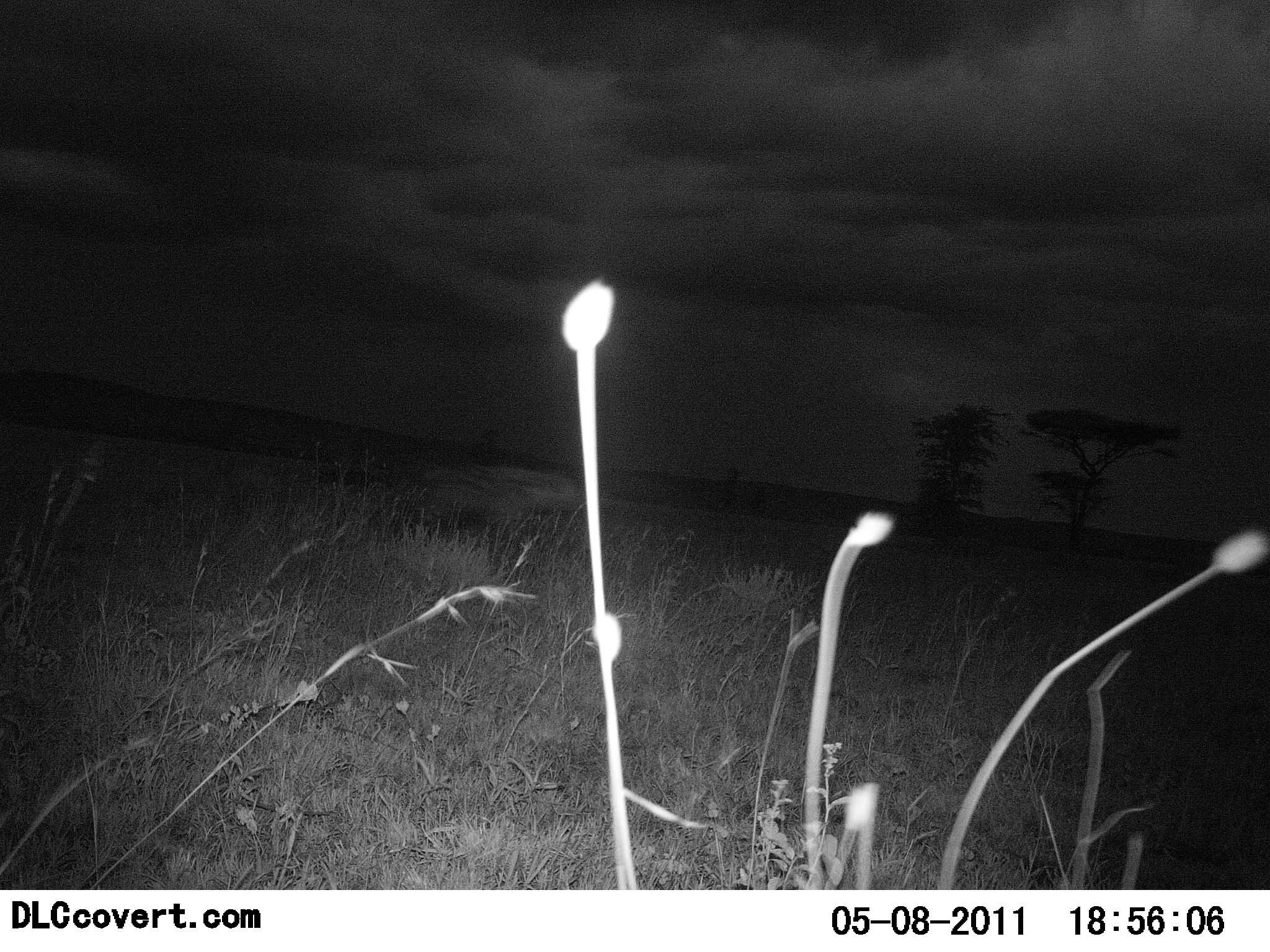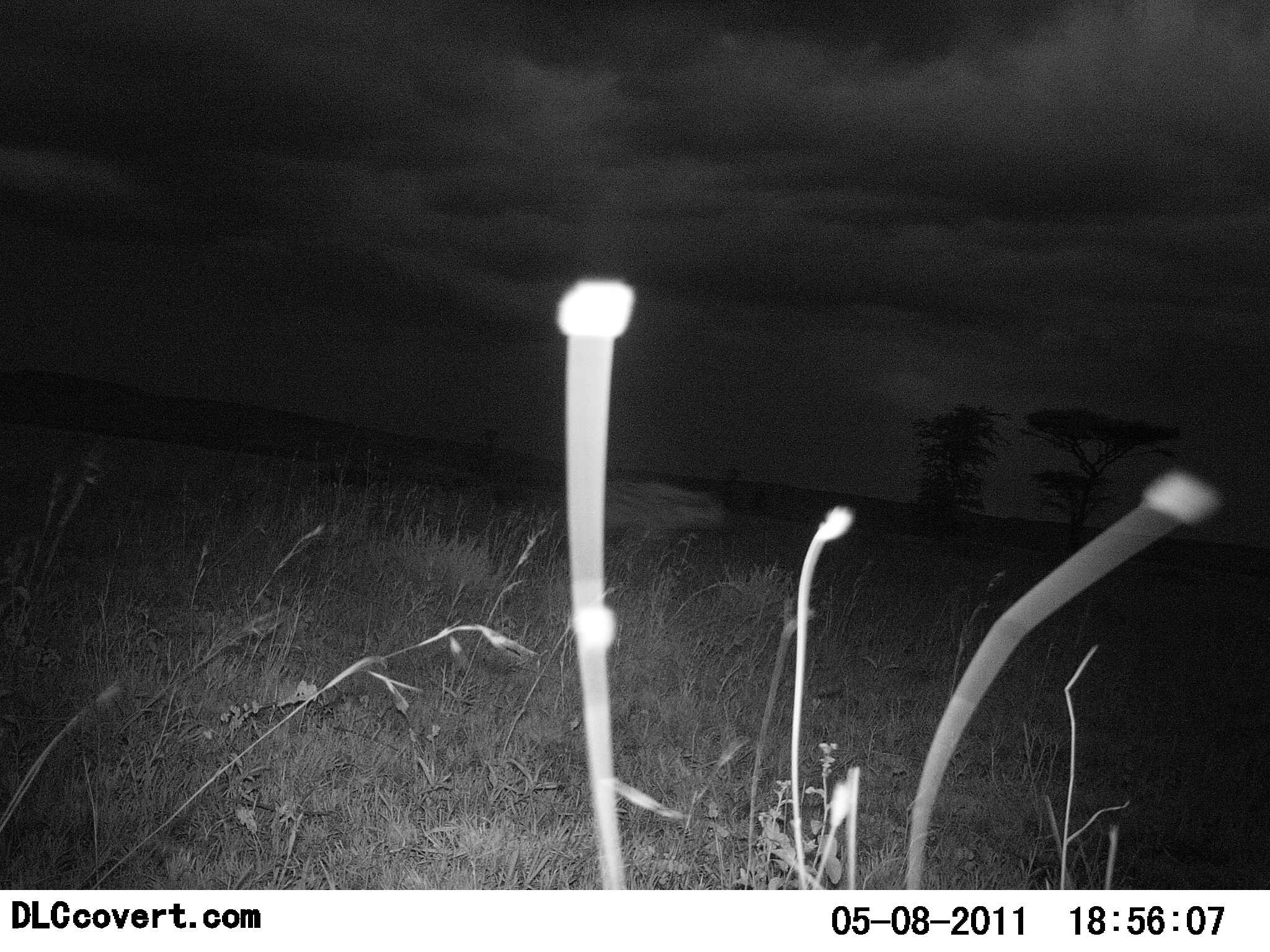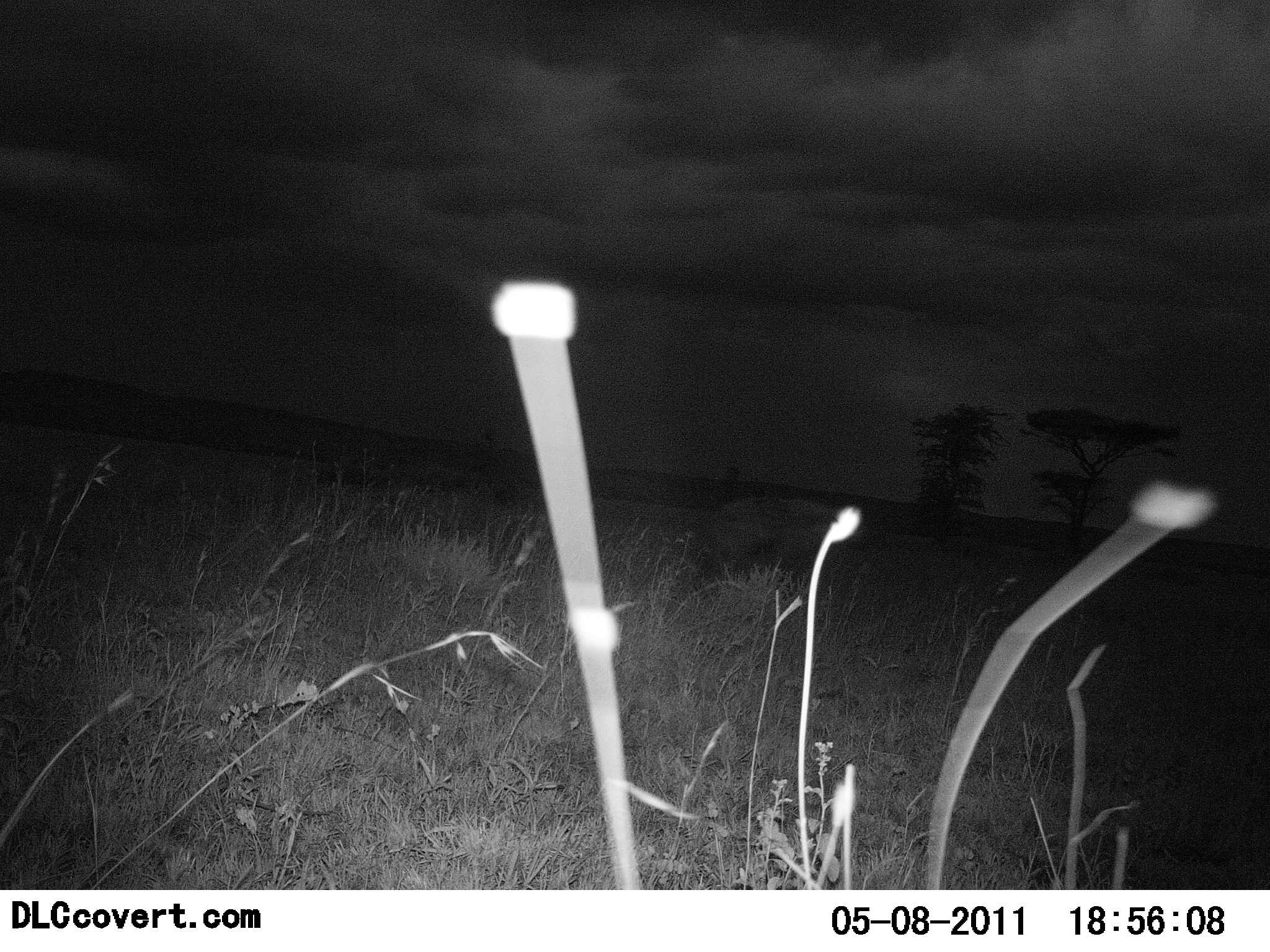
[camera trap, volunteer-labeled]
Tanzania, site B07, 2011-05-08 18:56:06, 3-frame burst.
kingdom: Animalia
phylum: Chordata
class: Mammalia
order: Carnivora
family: Hyaenidae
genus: Crocuta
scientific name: Crocuta crocuta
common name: spotted hyena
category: hyenaspotted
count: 1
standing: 0%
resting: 0%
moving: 100%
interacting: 0%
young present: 0%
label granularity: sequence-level